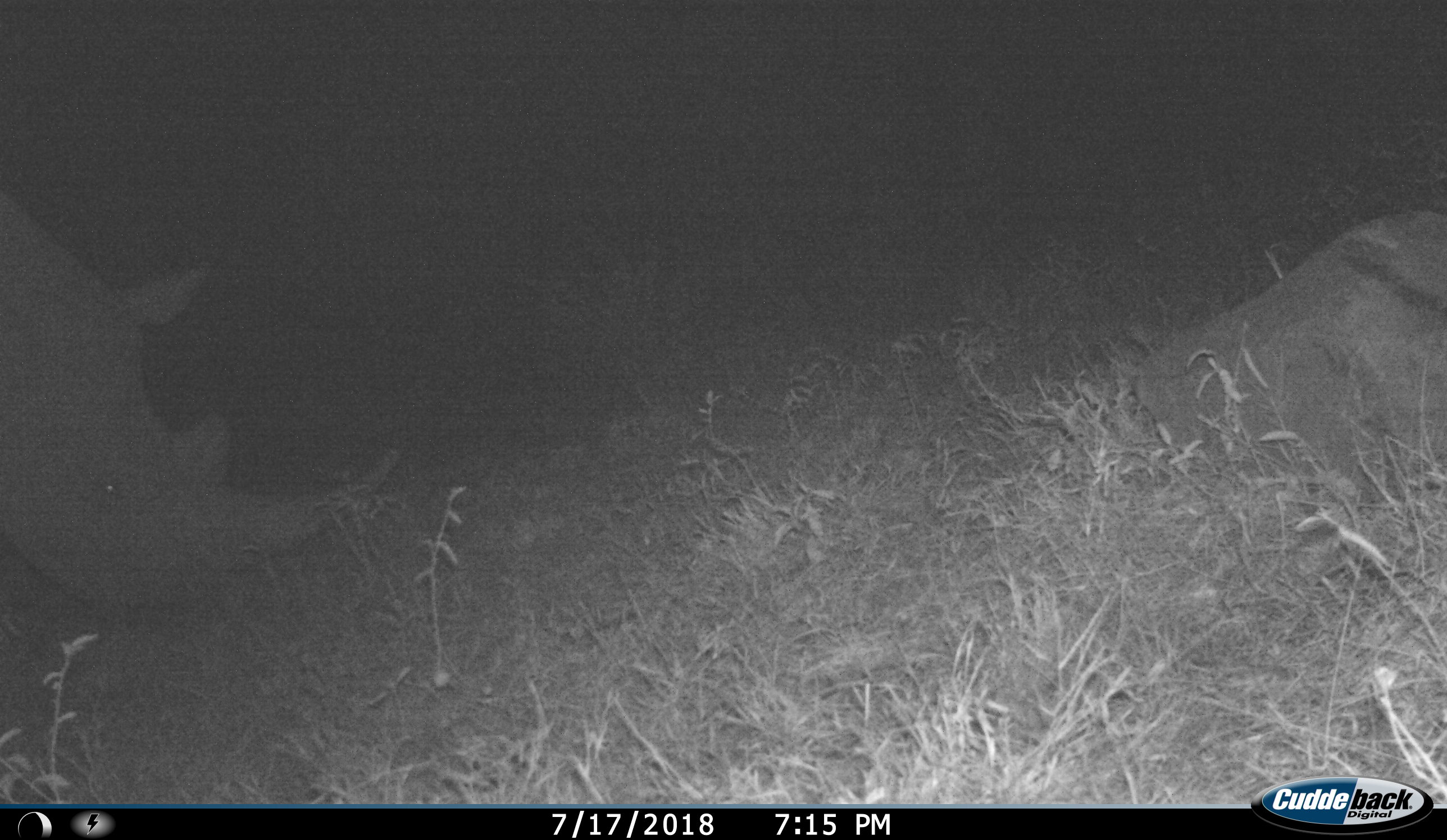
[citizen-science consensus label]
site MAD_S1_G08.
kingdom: Animalia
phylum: Chordata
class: Mammalia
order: Perissodactyla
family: Rhinocerotidae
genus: Ceratotherium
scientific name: Ceratotherium simum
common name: white rhinoceros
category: rhinoceroswhite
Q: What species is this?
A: Rhinoceroswhite (white rhinoceros) (Ceratotherium simum).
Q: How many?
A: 1.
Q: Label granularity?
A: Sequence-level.